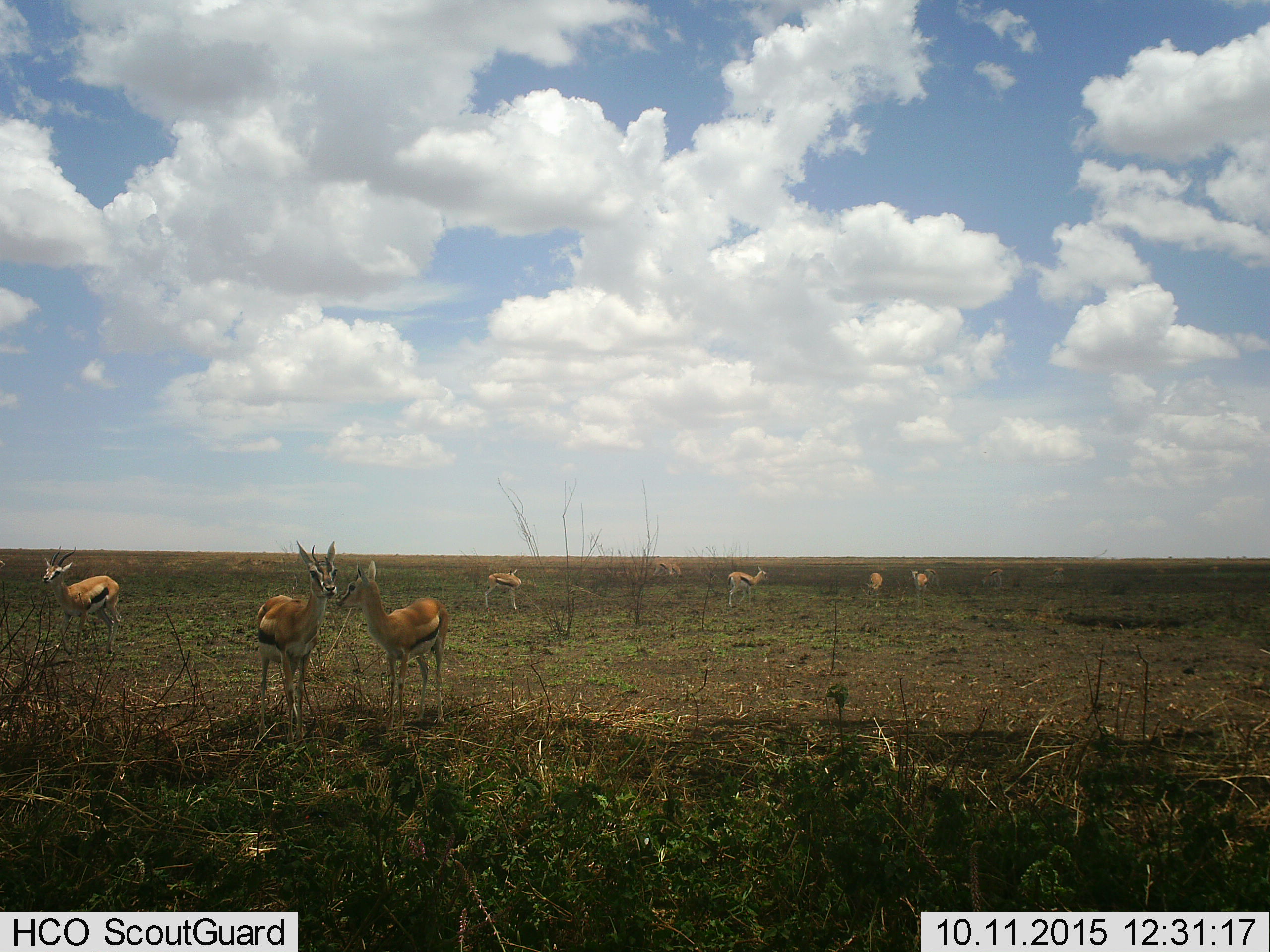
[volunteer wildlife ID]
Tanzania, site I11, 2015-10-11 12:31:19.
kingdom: Animalia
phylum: Chordata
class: Mammalia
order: Artiodactyla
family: Bovidae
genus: Eudorcas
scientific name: Eudorcas thomsonii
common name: thomson's gazelle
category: gazellethomsons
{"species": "gazellethomsons (thomson's gazelle) (Eudorcas thomsonii)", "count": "11-50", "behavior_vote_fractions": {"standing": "90%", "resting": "10%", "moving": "20%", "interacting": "10%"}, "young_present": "20%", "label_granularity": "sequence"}